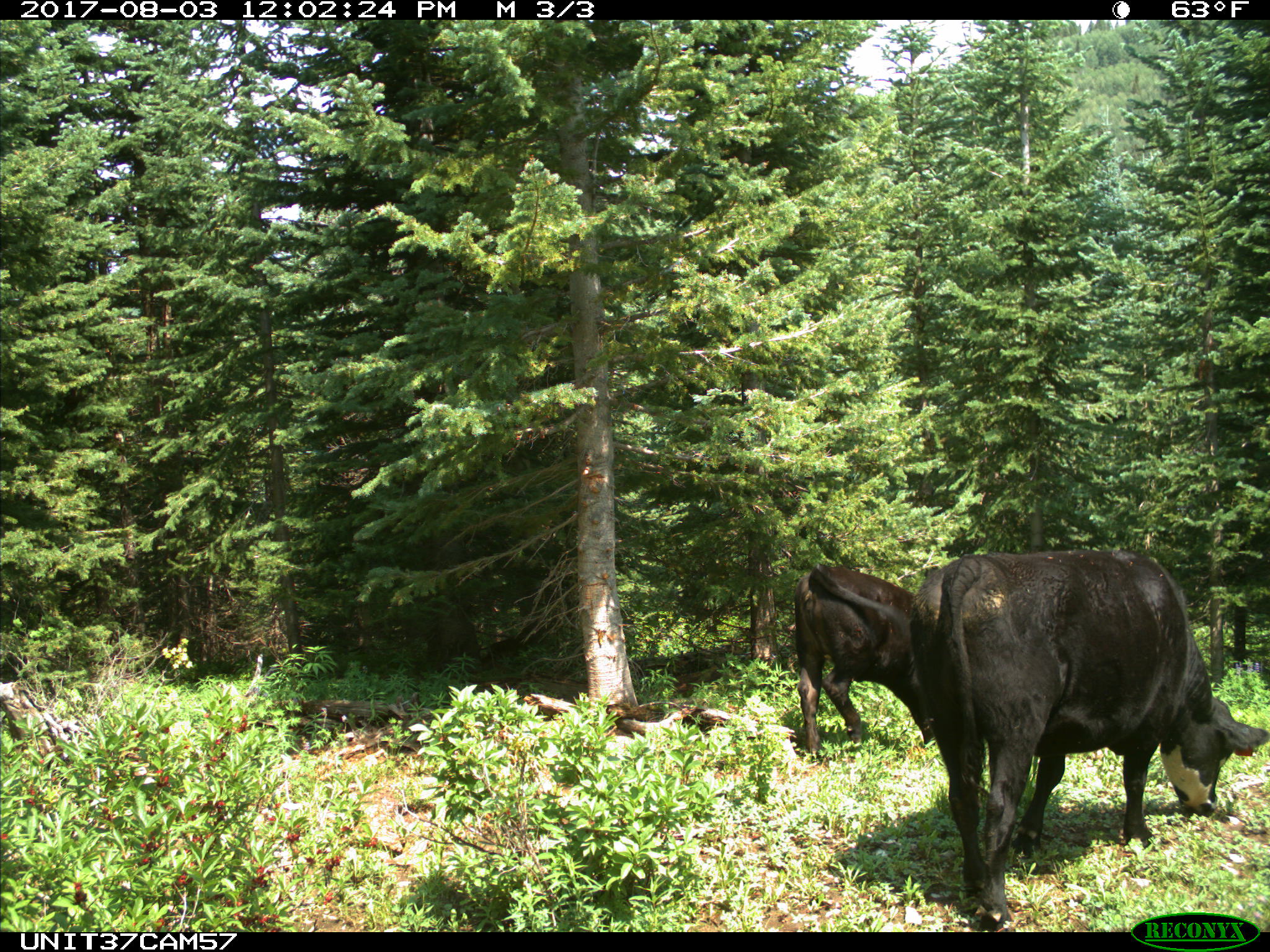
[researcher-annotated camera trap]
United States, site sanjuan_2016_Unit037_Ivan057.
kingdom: Animalia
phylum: Chordata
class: Mammalia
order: Artiodactyla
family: Bovidae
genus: Bos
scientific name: Bos taurus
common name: domestic cow